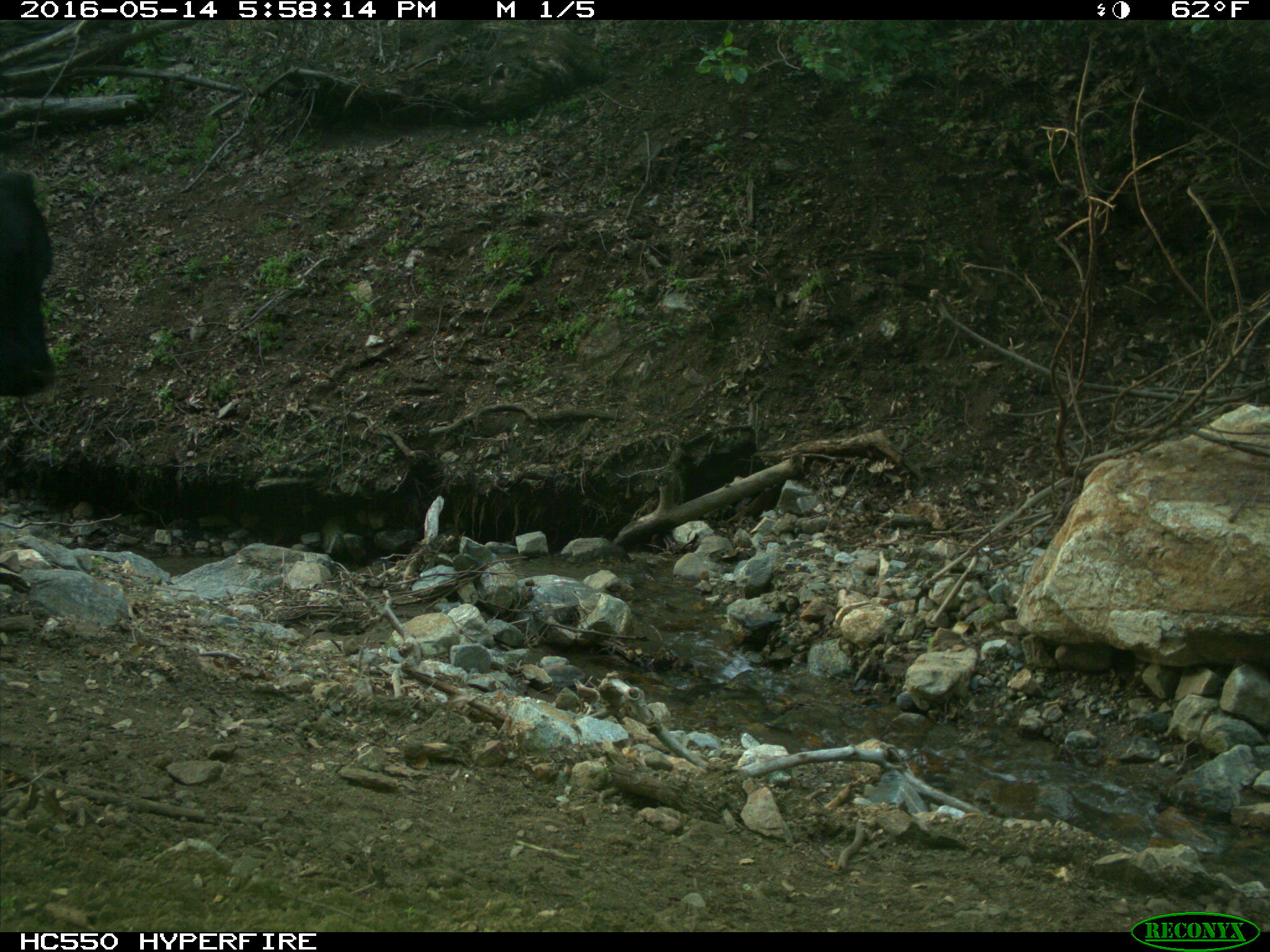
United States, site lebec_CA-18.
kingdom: Animalia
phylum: Chordata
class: Mammalia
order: Artiodactyla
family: Bovidae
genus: Bos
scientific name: Bos taurus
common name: domestic cow